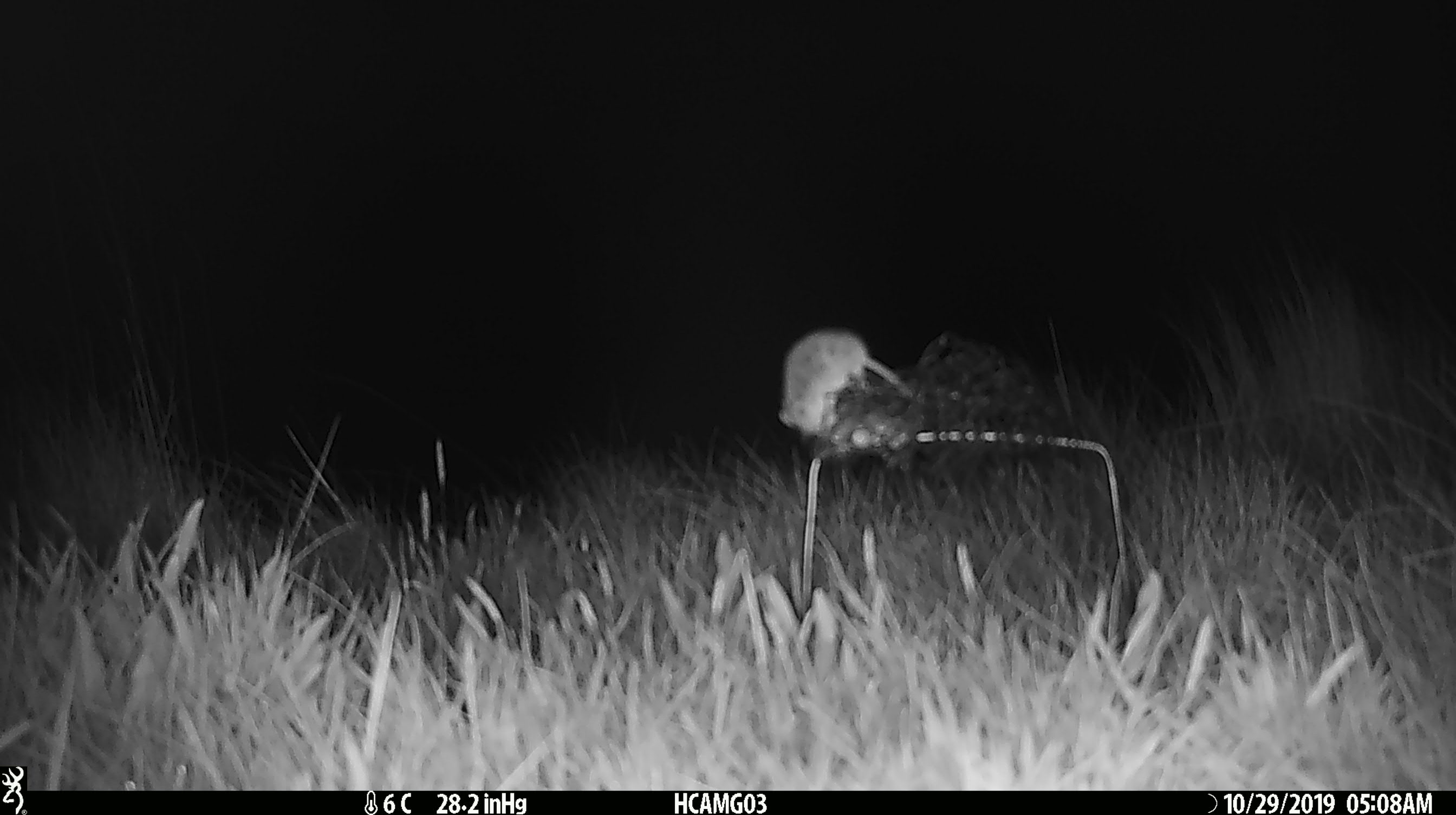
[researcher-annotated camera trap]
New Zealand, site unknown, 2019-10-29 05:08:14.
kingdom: Animalia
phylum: Chordata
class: Mammalia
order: Rodentia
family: Muridae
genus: Mus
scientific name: Mus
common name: mouse